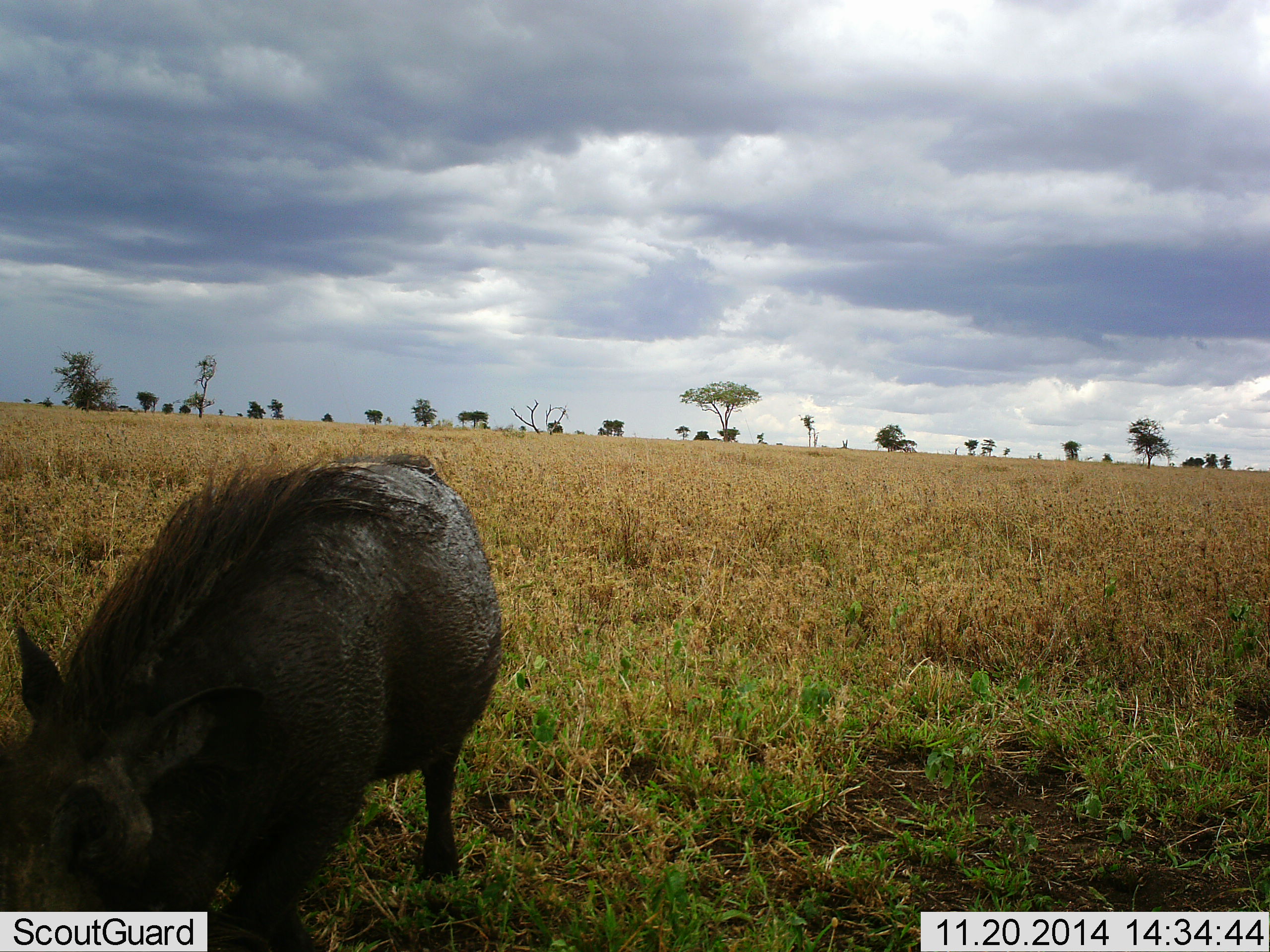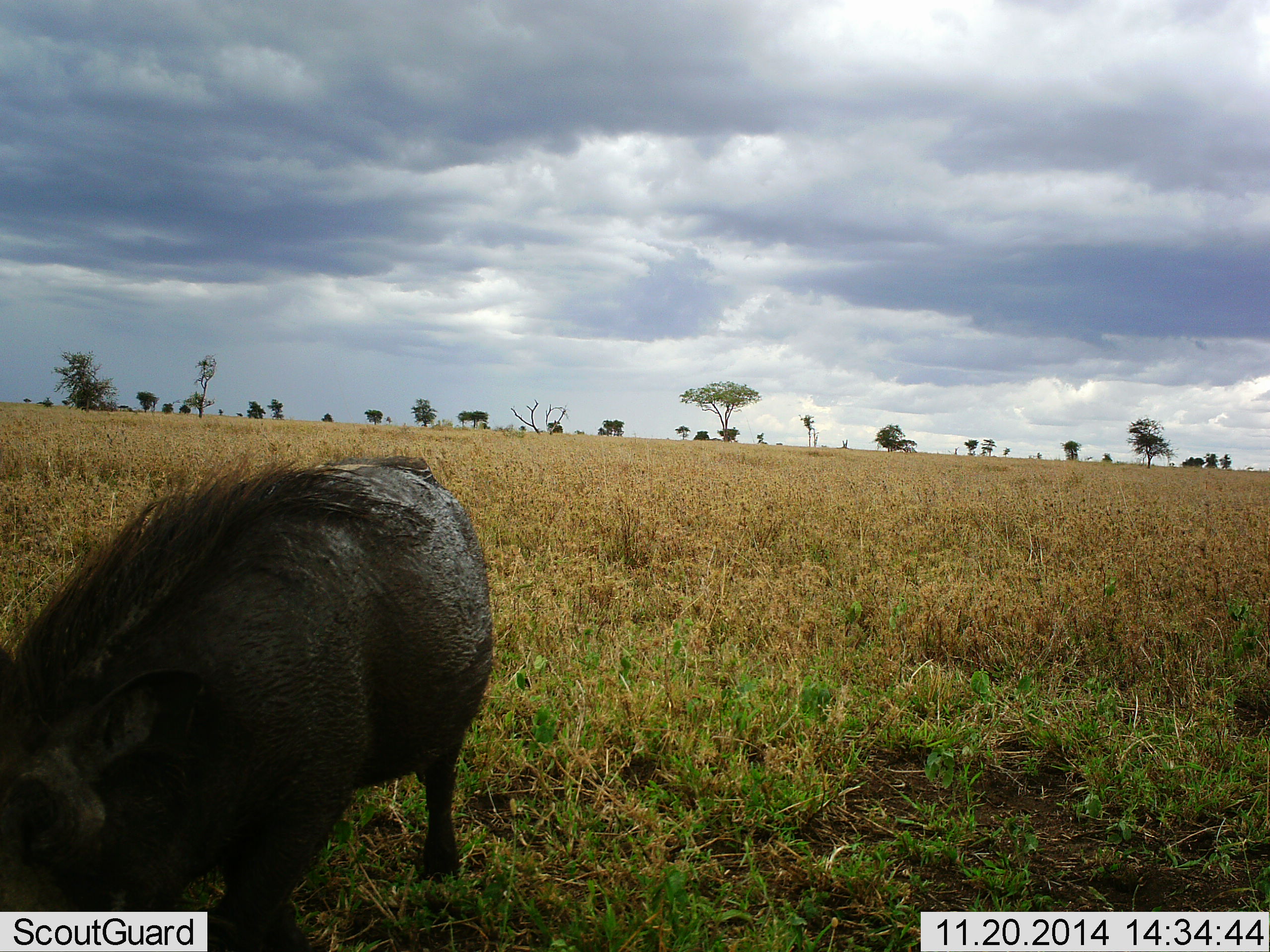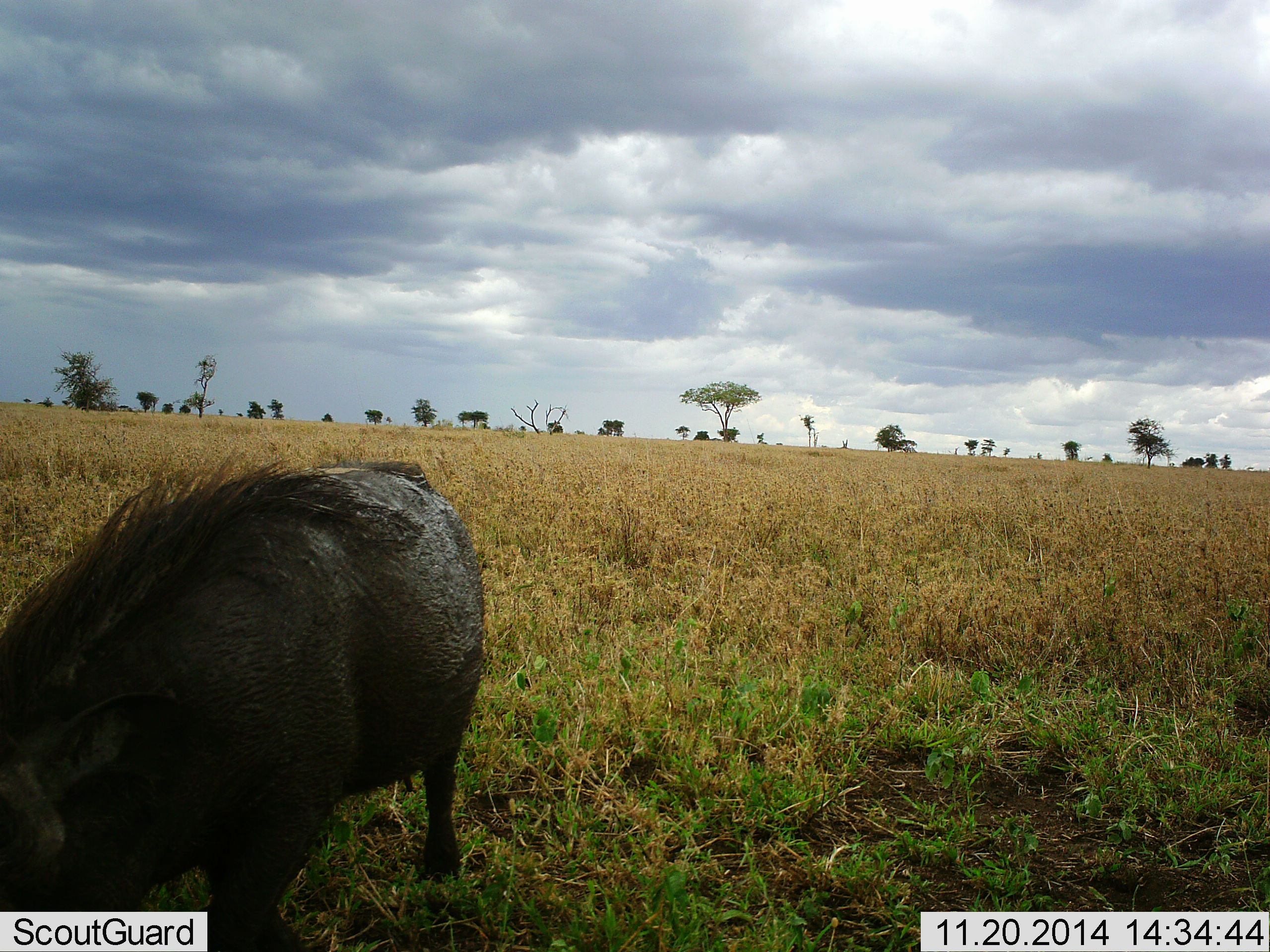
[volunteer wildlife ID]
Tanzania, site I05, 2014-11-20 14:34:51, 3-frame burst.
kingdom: Animalia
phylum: Chordata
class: Mammalia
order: Artiodactyla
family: Suidae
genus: Phacochoerus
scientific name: Phacochoerus africanus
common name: warthog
Warthog (Phacochoerus africanus), count 1. Behavior (volunteer vote fractions): standing 40%, resting 0%, moving 20%, interacting 0%. Young present (vote fraction): 0%. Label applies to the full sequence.